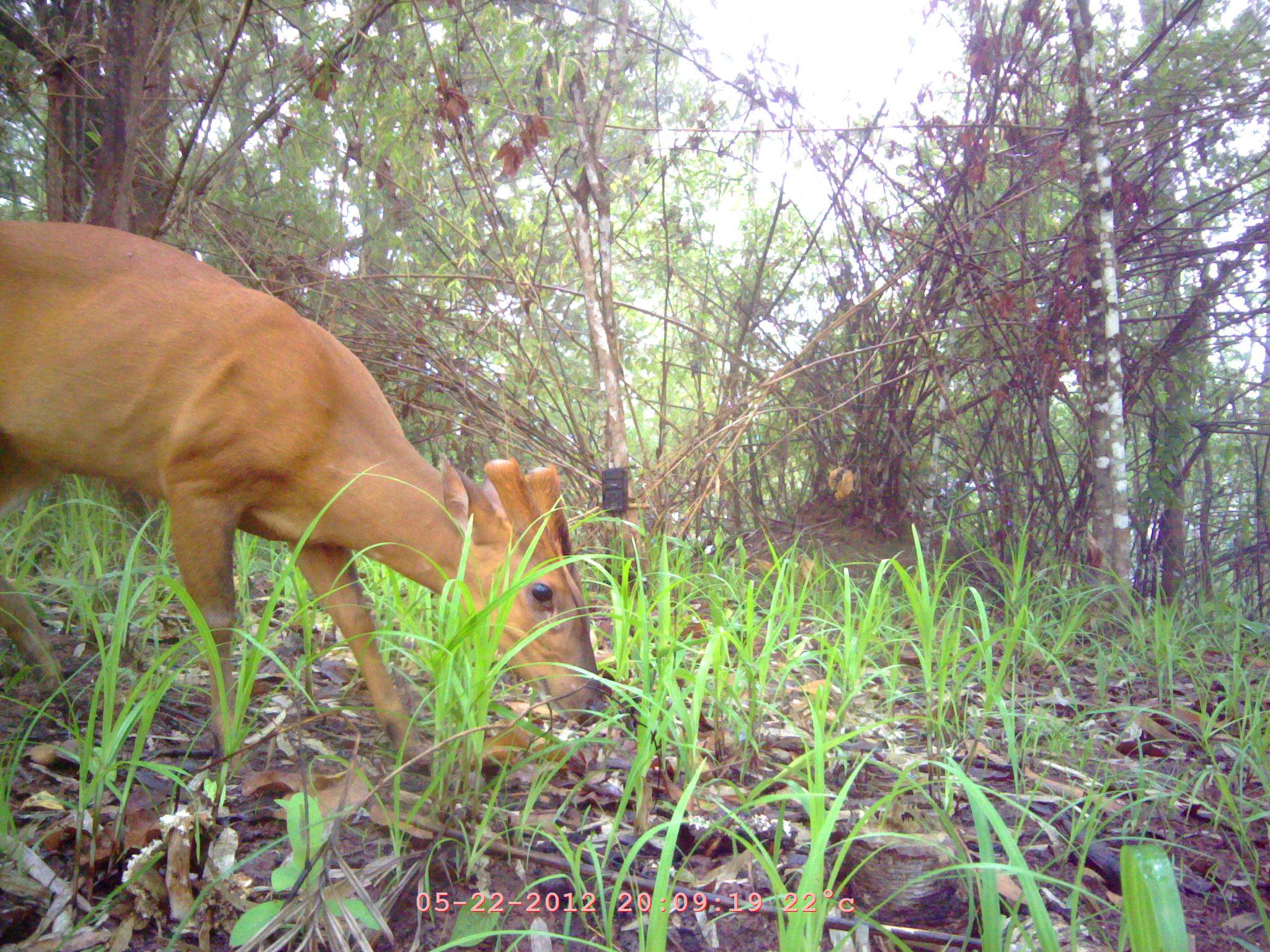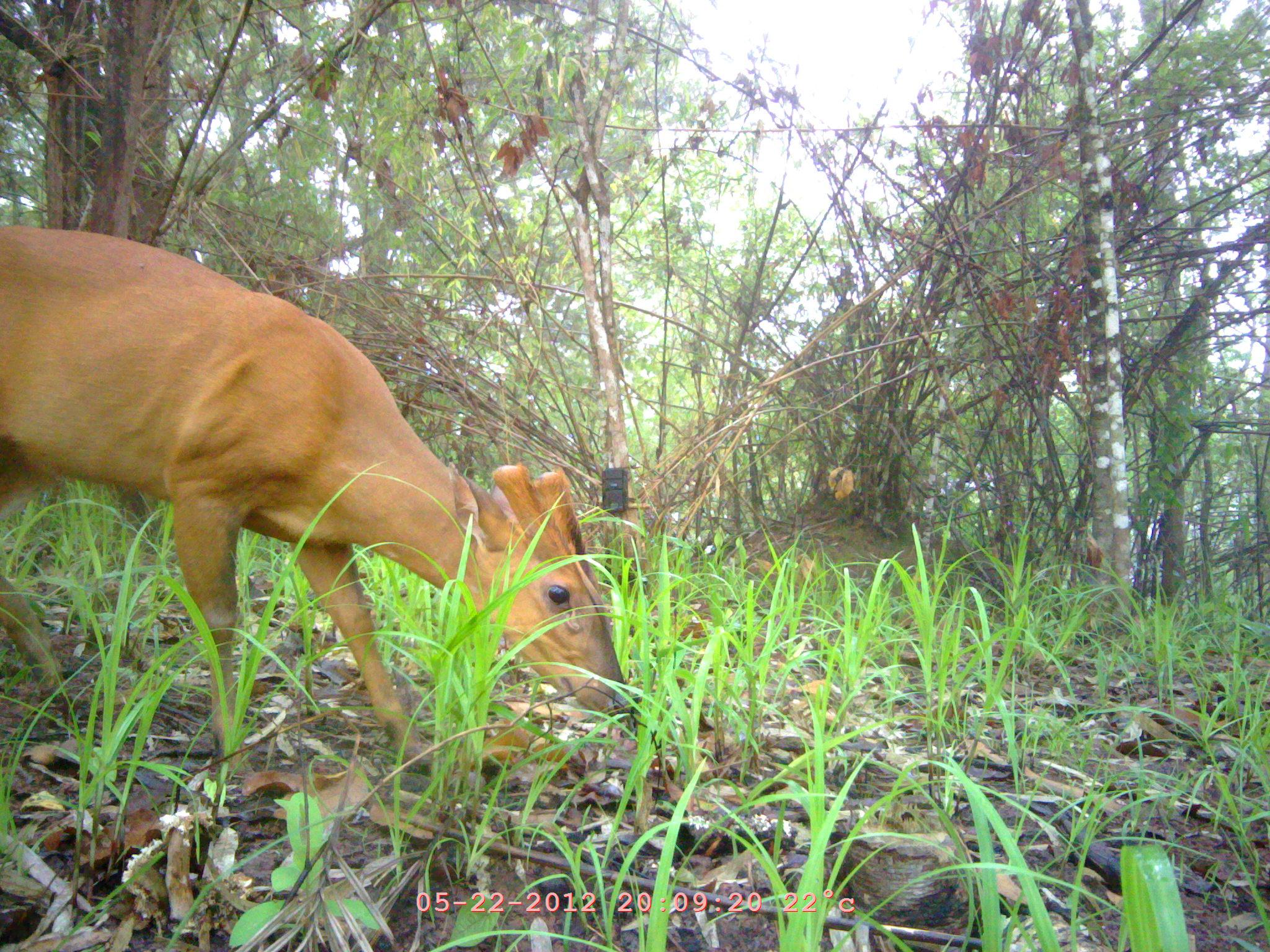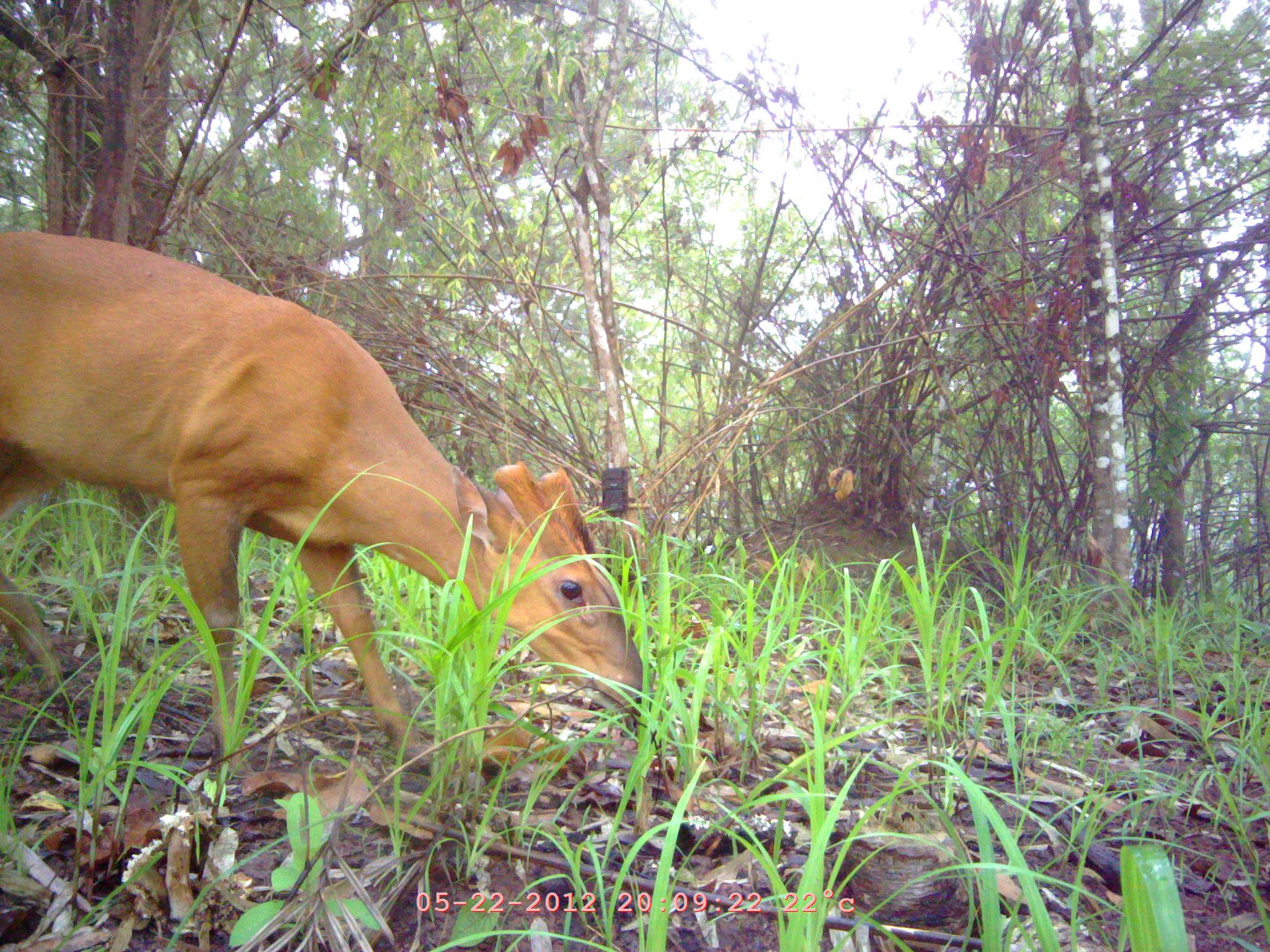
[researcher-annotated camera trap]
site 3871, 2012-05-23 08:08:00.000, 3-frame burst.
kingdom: Animalia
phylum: Chordata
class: Mammalia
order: Artiodactyla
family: Cervidae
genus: Muntiacus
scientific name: Muntiacus muntjak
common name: southern red muntjac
Muntiacus muntjak (southern red muntjac), count 1.